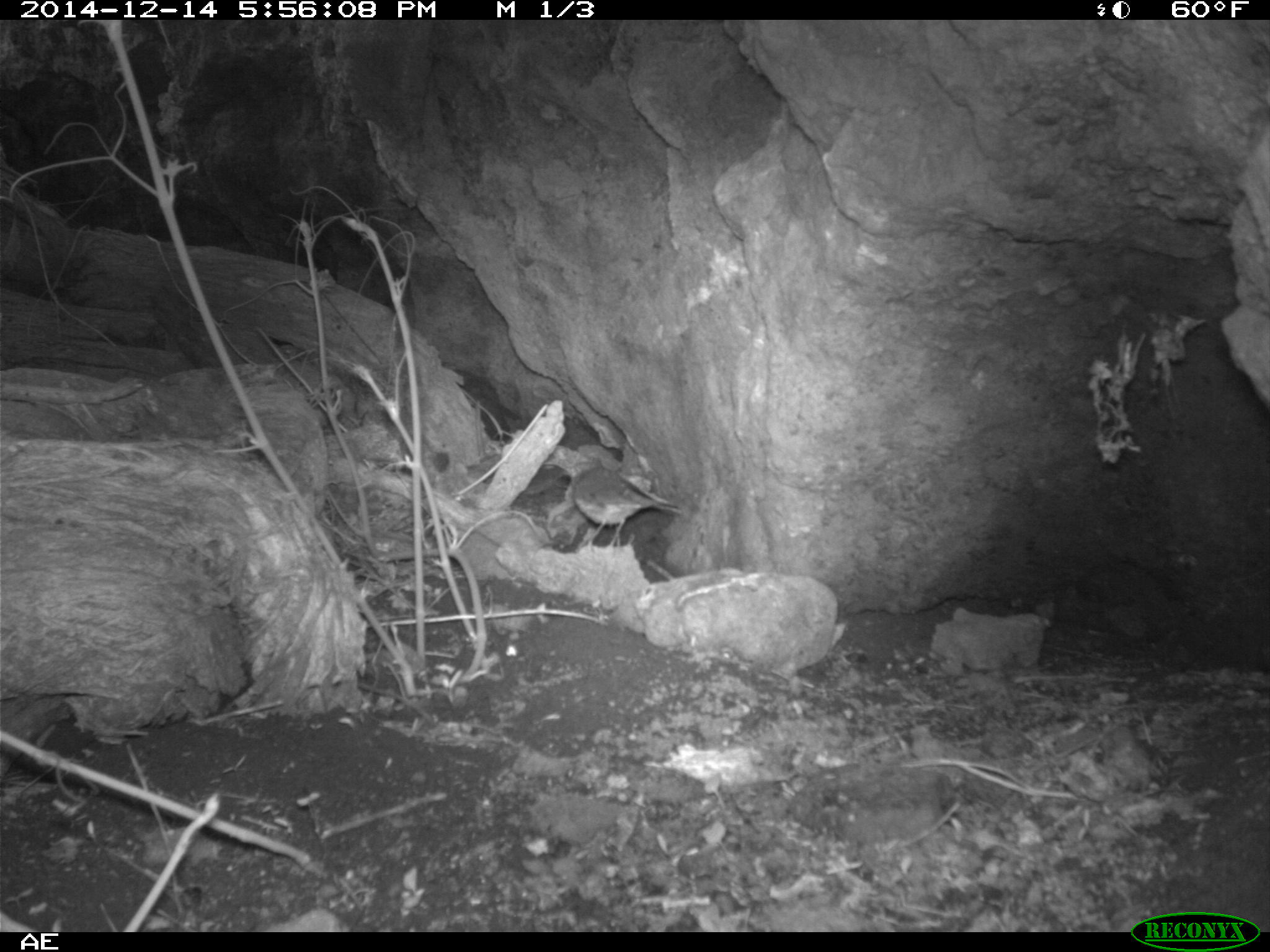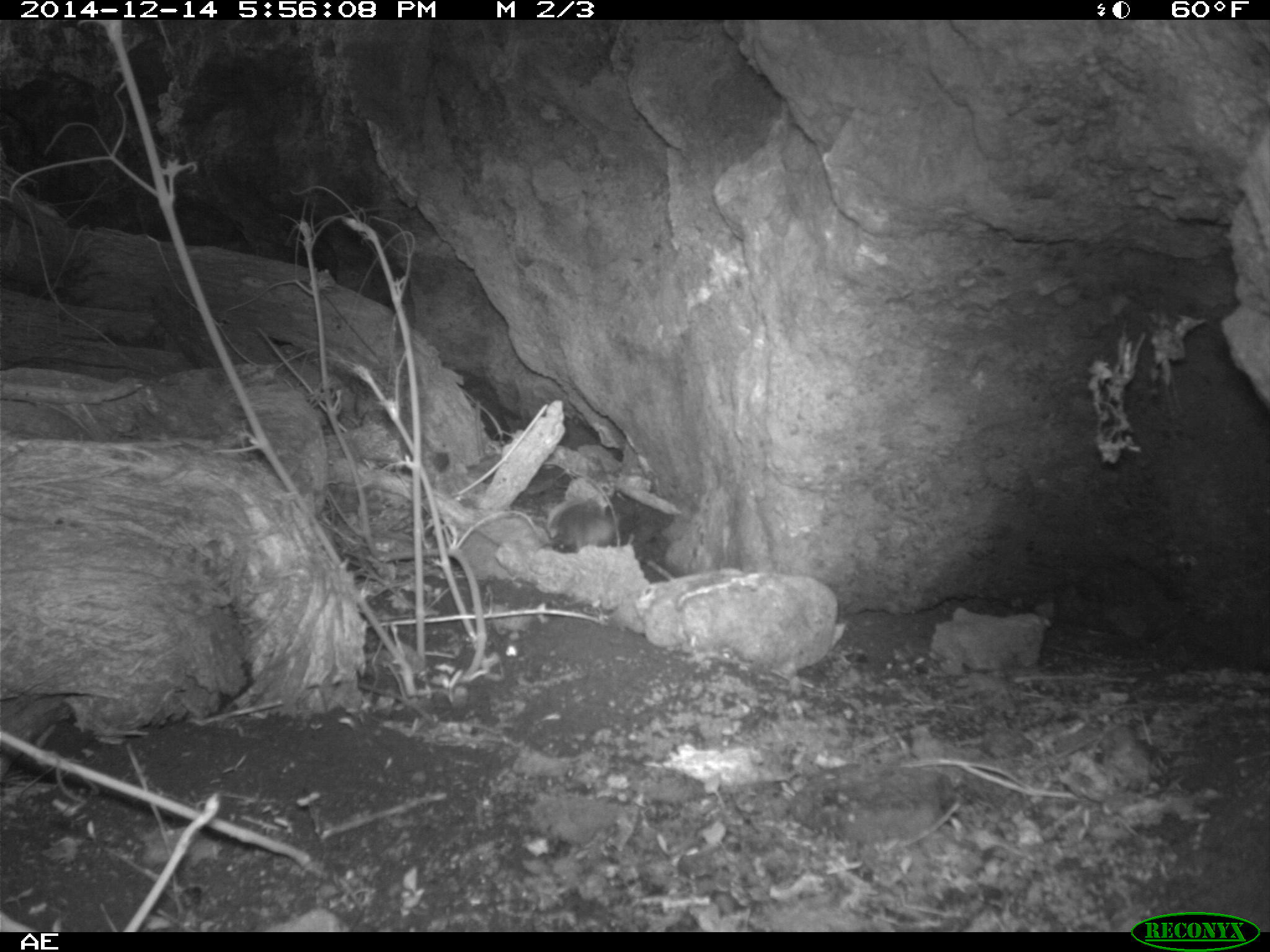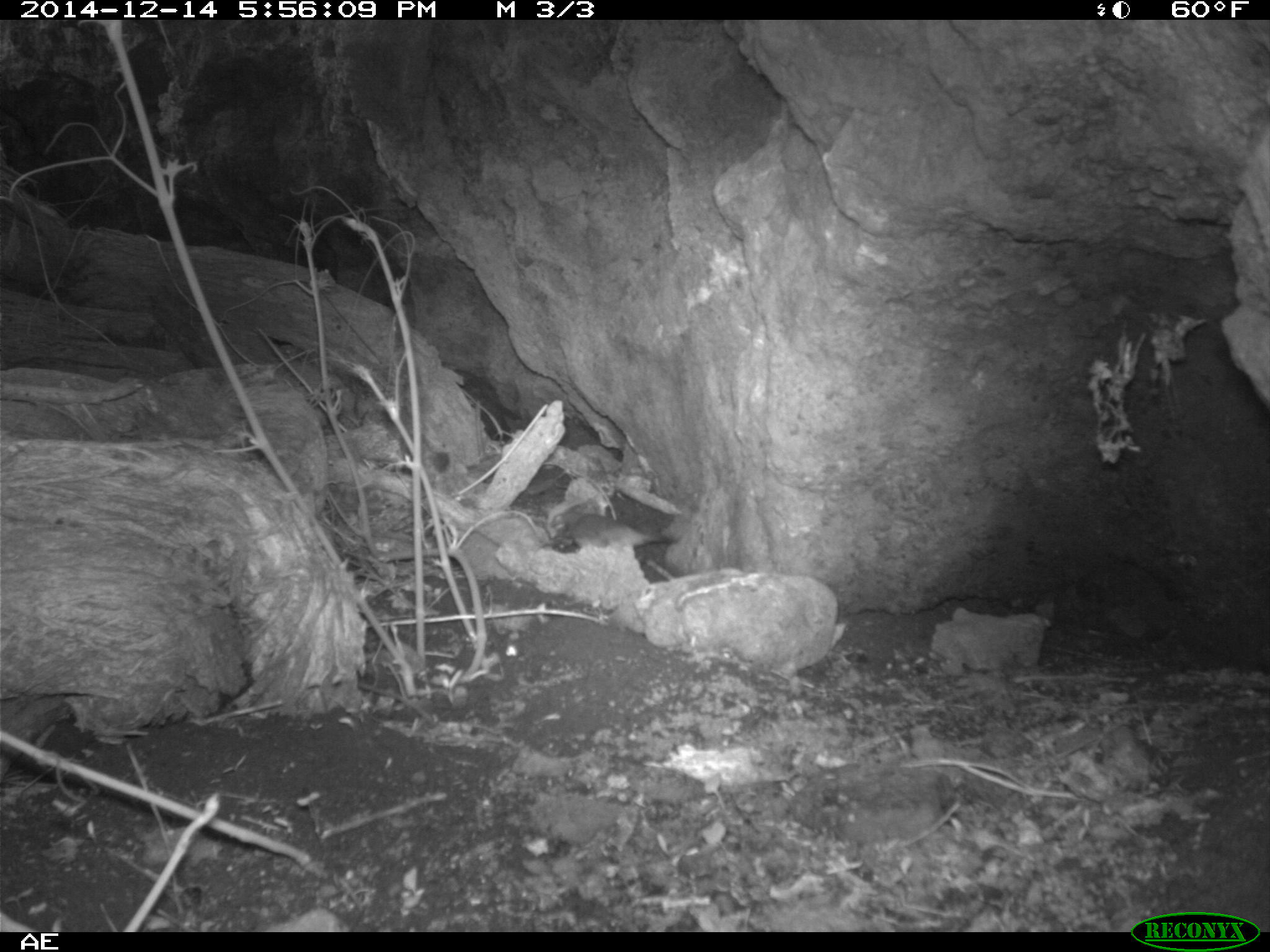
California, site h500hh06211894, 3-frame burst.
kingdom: Animalia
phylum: Chordata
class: Aves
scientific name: Aves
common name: bird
Bird (Aves).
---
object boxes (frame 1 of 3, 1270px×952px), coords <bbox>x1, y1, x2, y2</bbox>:
bird: <bbox>543, 444, 683, 554</bbox>